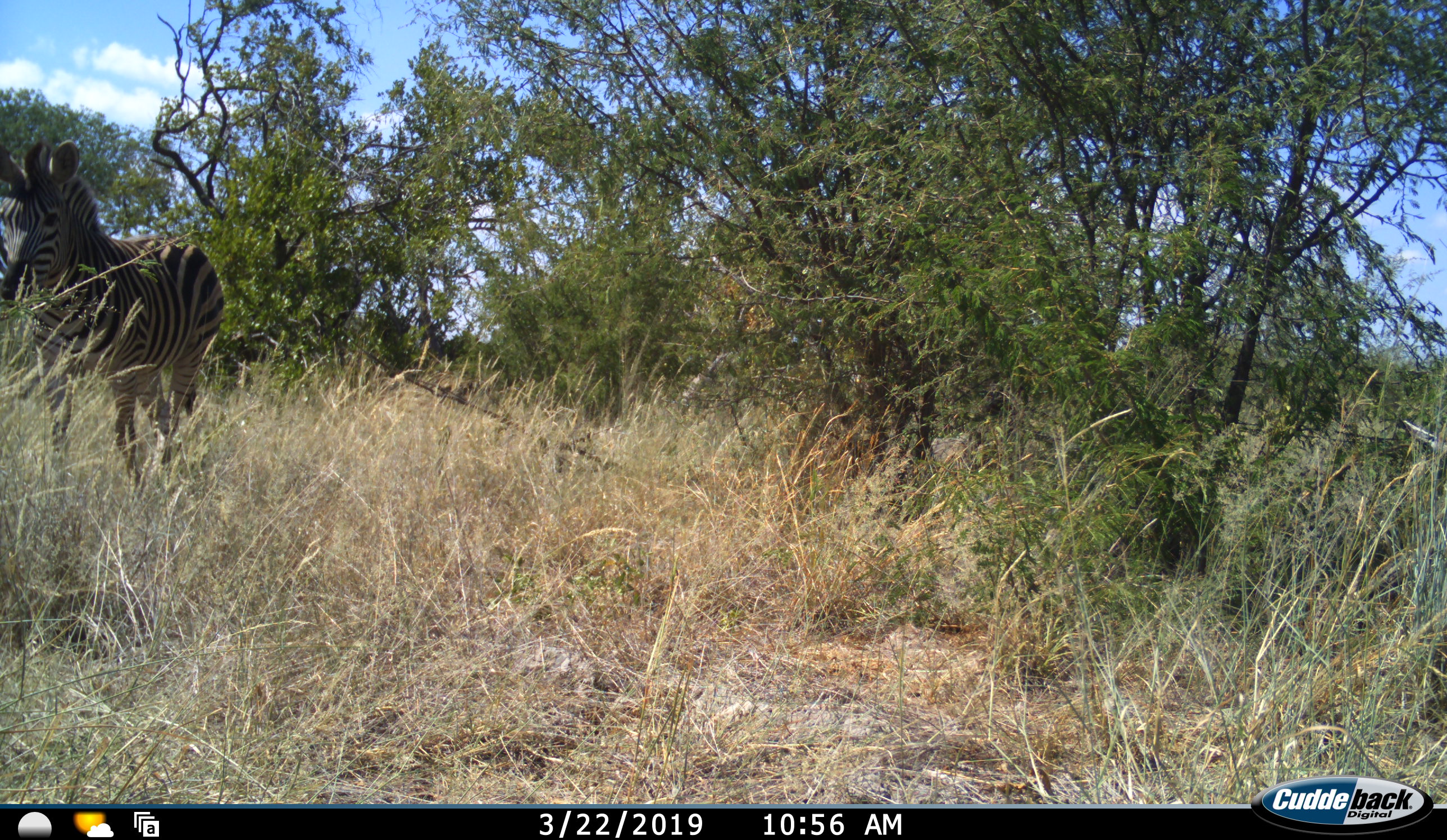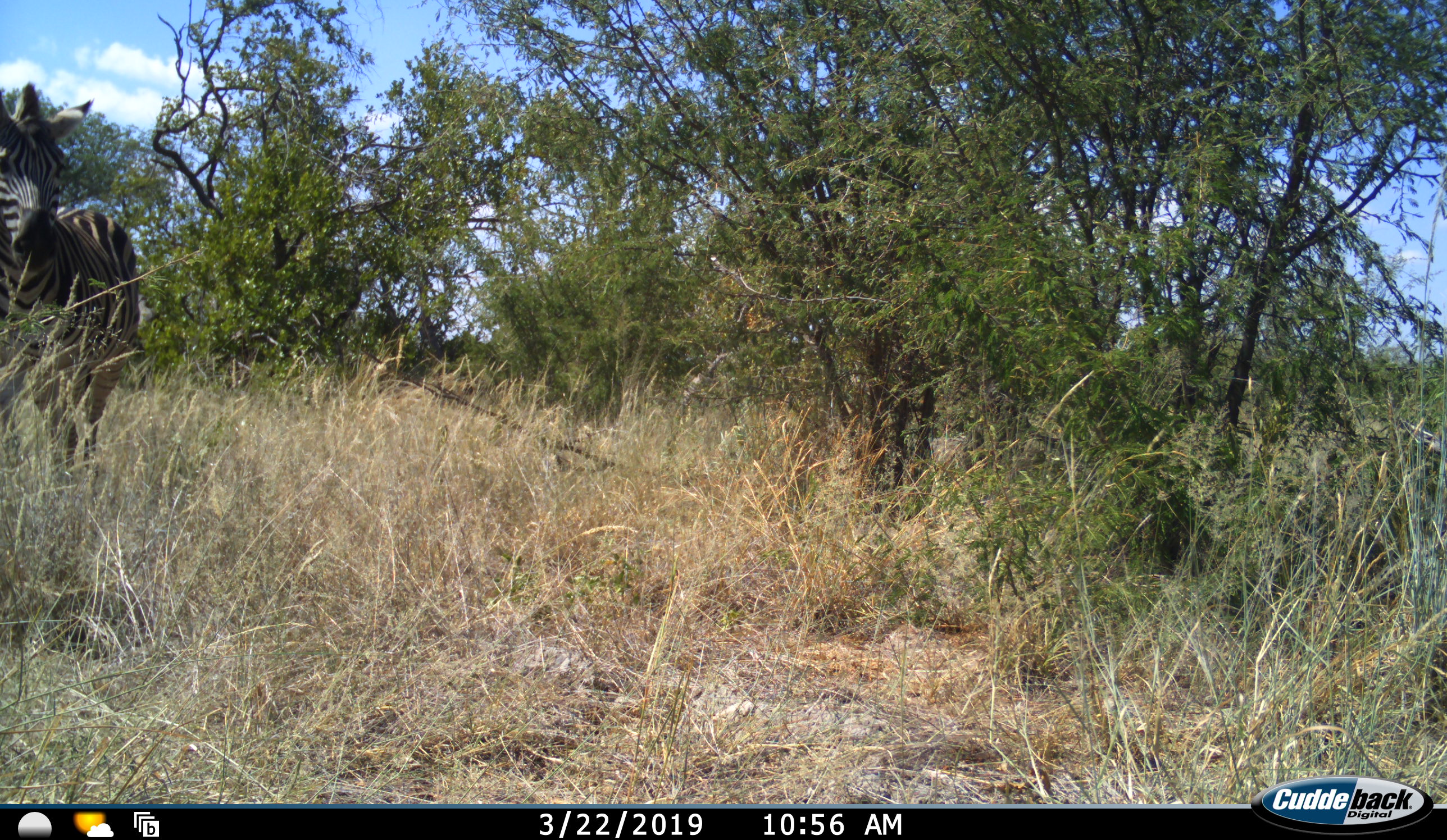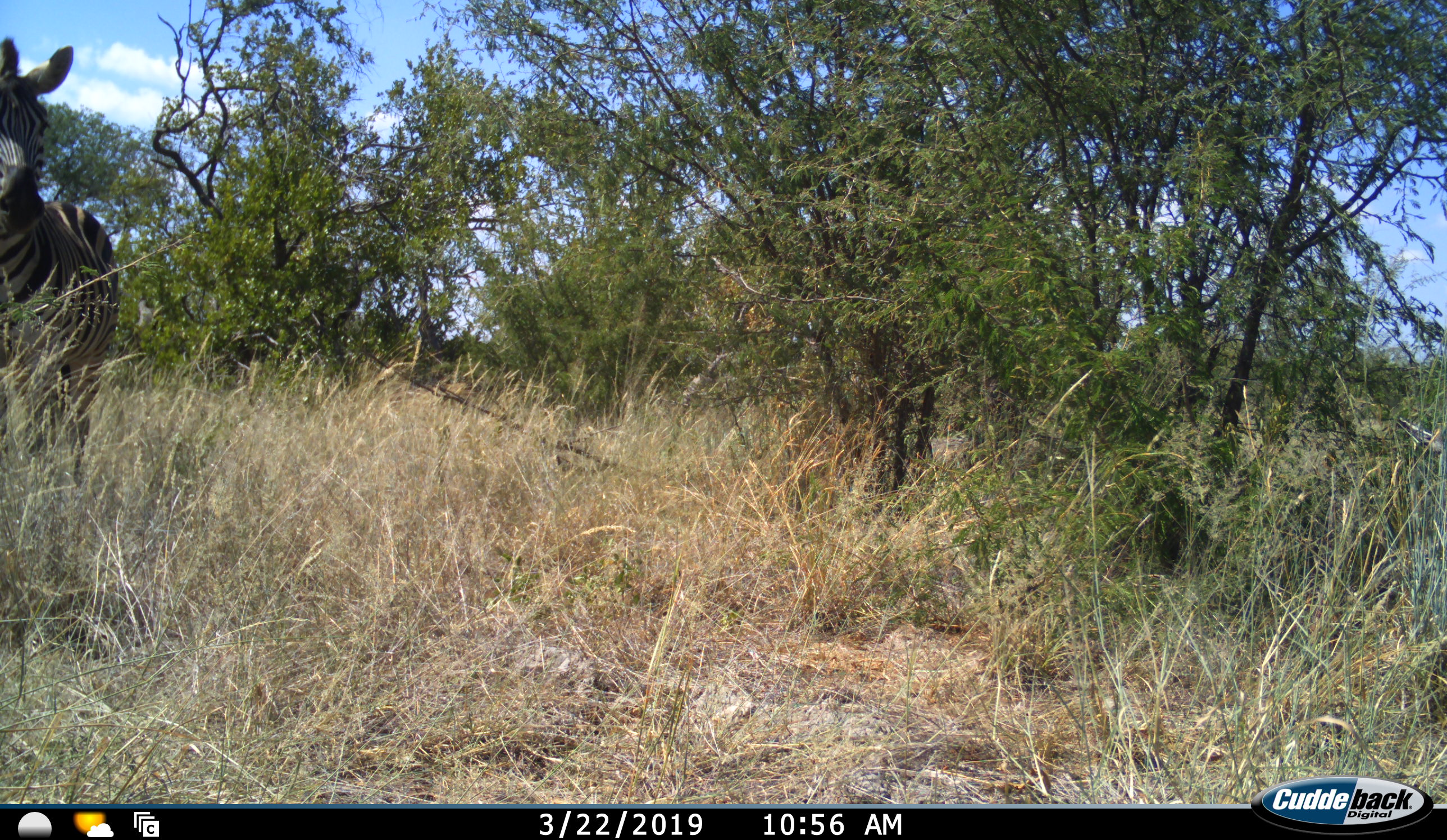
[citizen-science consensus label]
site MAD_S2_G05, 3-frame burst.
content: unidentified animal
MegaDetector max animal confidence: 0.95